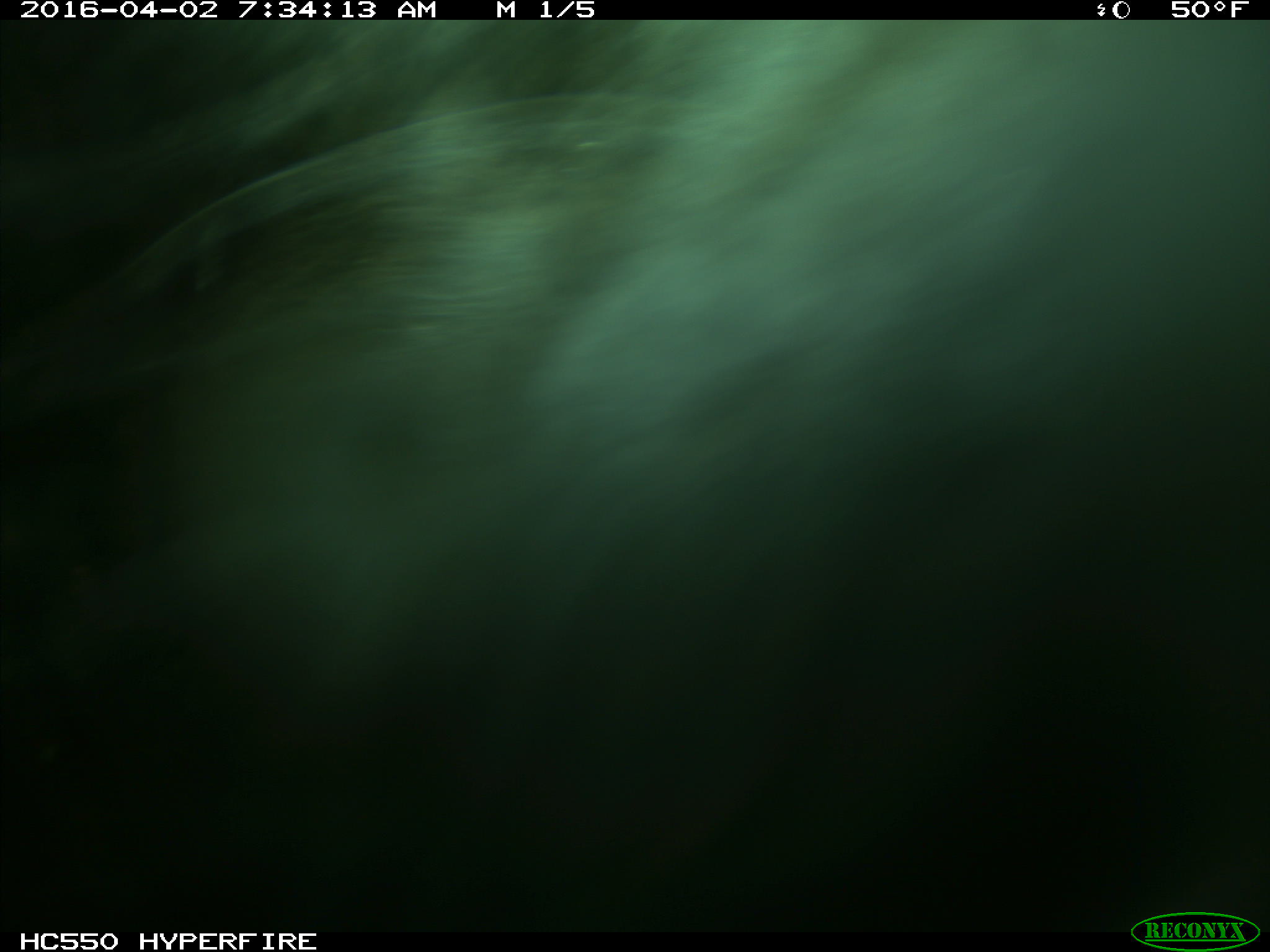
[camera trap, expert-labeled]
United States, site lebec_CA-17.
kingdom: Animalia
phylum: Chordata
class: Mammalia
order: Artiodactyla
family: Bovidae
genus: Bos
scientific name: Bos taurus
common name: domestic cow